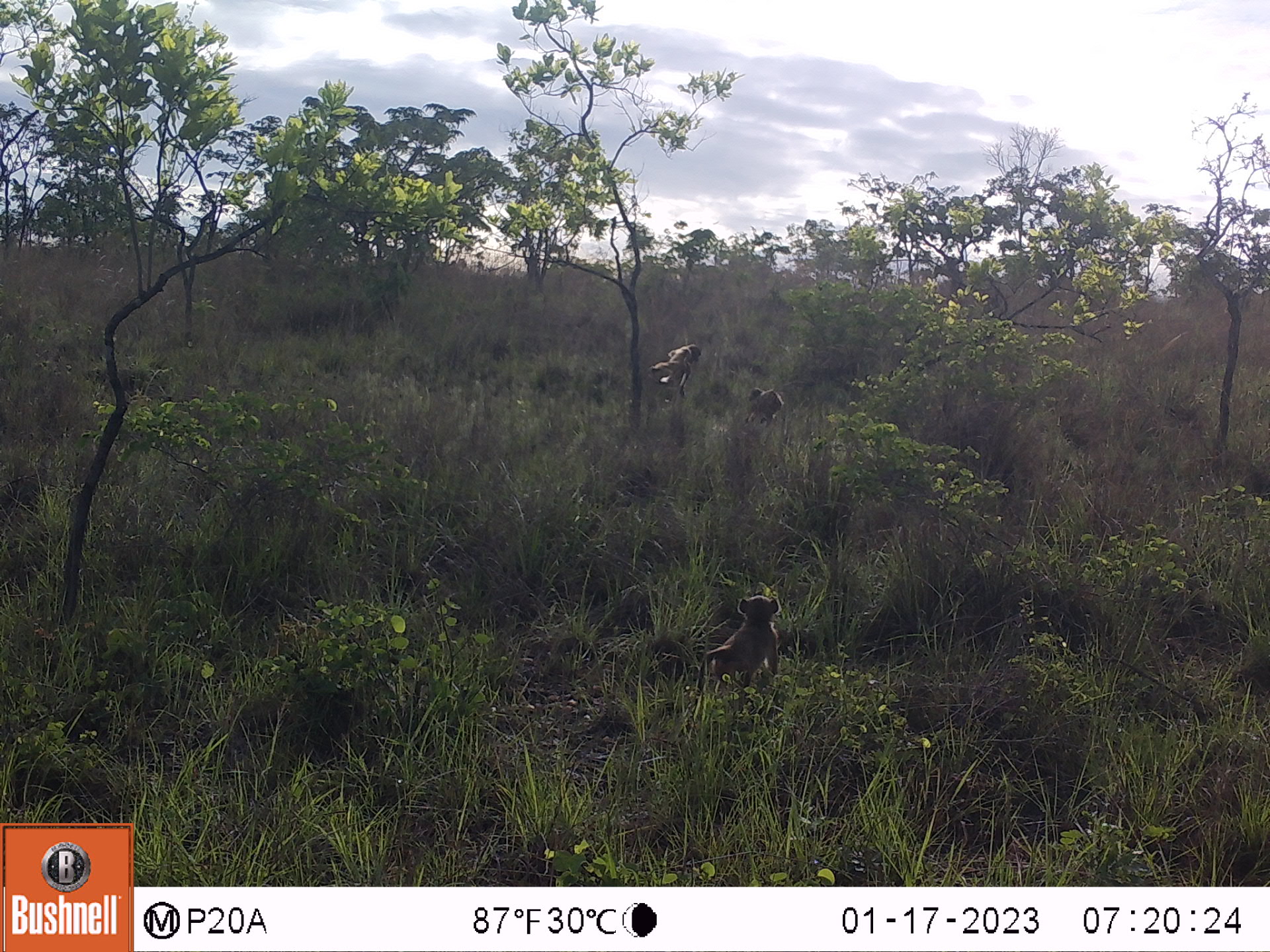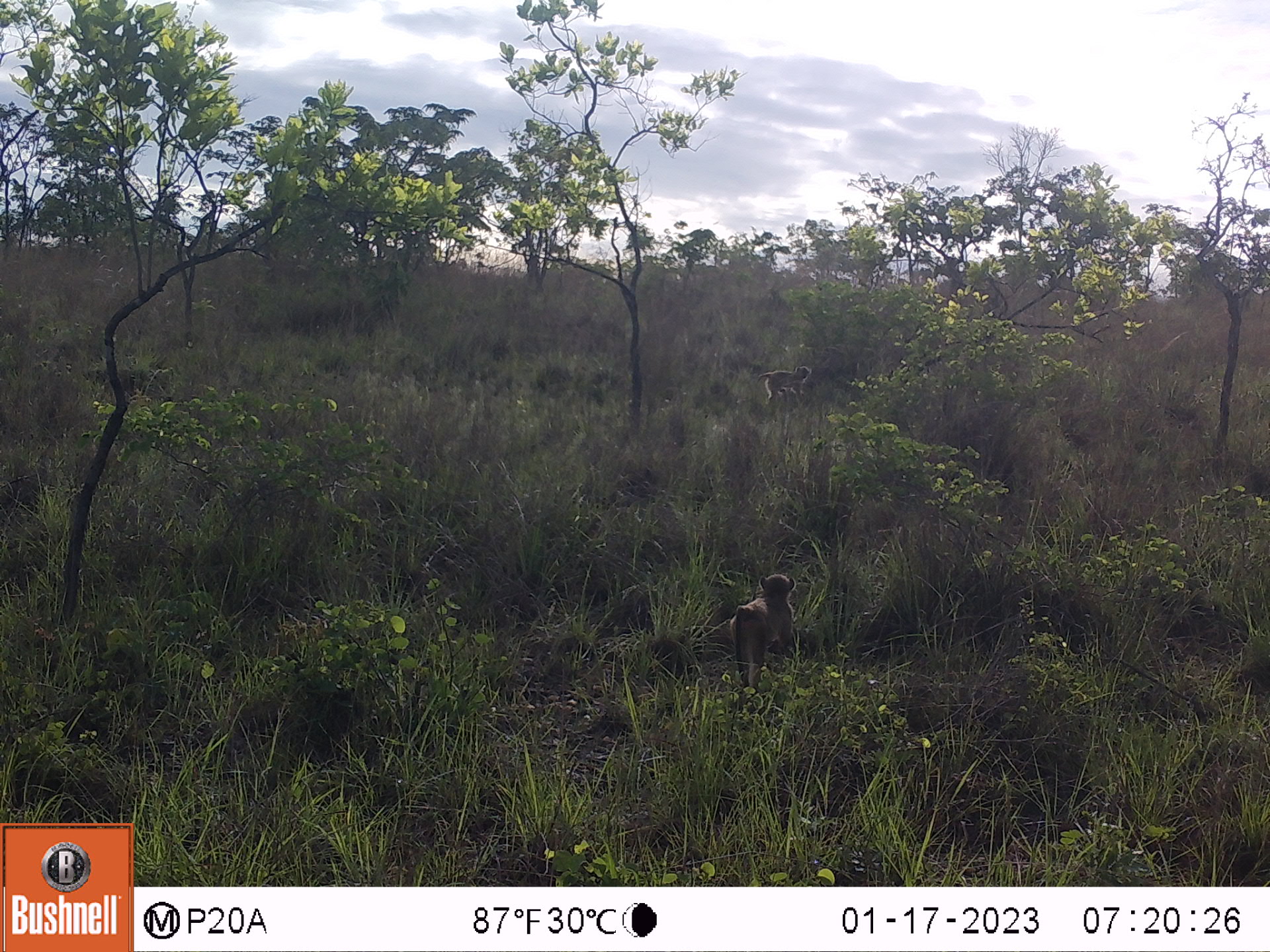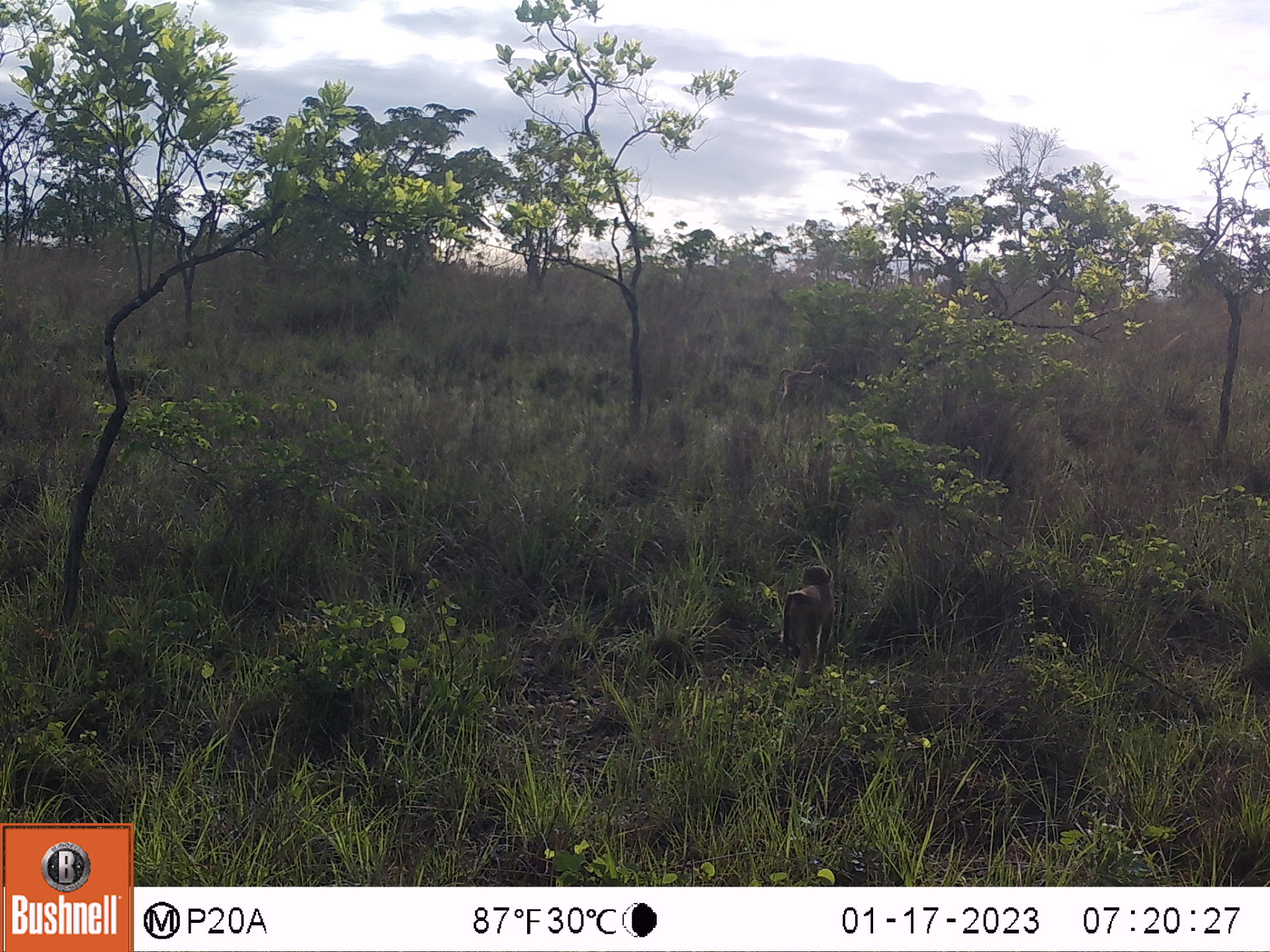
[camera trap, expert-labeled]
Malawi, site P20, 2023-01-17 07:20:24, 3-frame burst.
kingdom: Animalia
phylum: Chordata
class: Mammalia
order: Primates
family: Cercopithecidae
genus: Papio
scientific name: Papio cynocephalus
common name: yellow baboon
Yellow baboon (Papio cynocephalus), count 3.